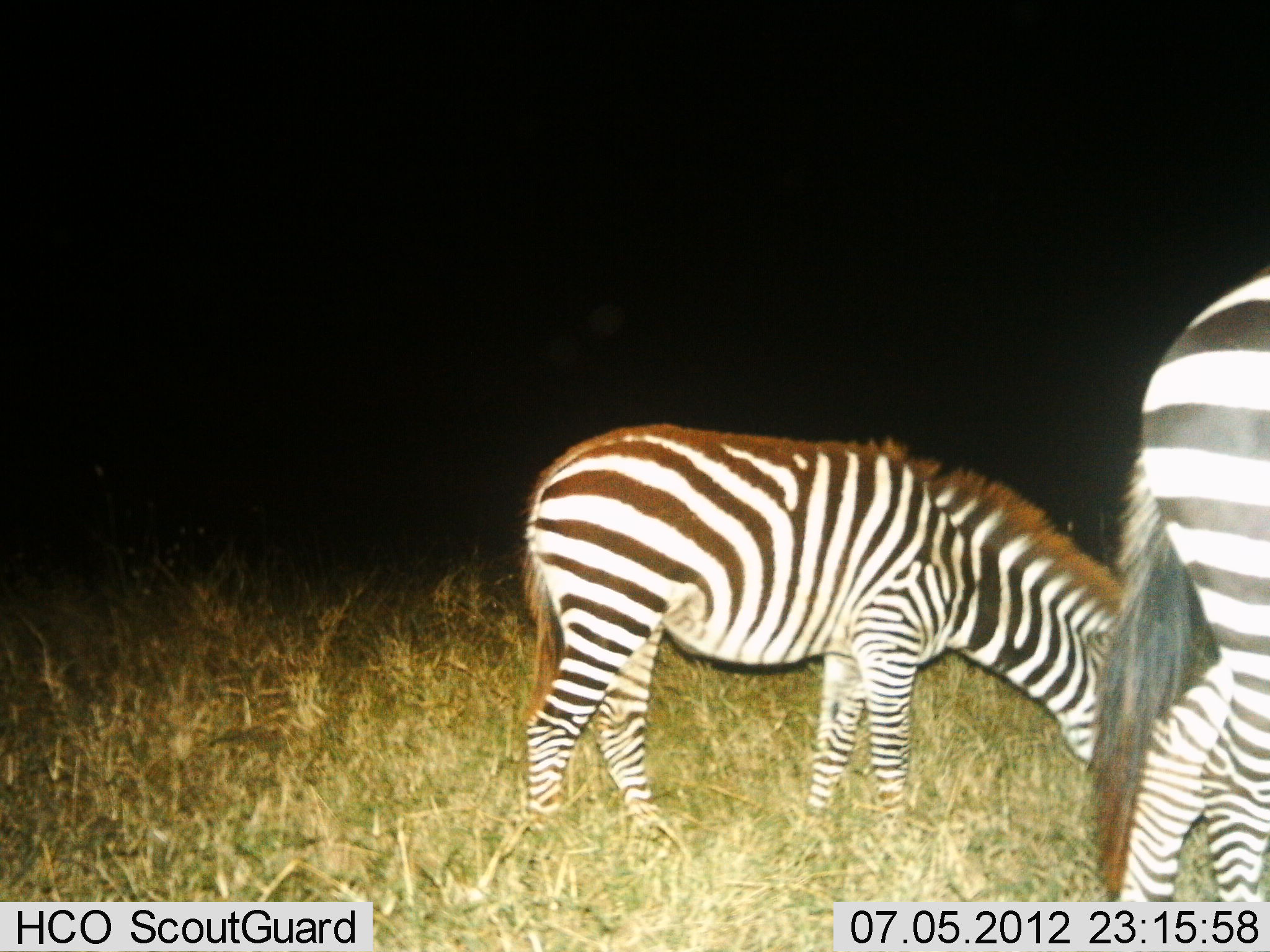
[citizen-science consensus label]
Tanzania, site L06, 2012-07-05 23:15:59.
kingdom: Animalia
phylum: Chordata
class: Mammalia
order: Perissodactyla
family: Equidae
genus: Equus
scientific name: Equus quagga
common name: plains zebra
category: zebra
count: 2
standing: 30%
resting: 0%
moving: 0%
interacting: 0%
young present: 20%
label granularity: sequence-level